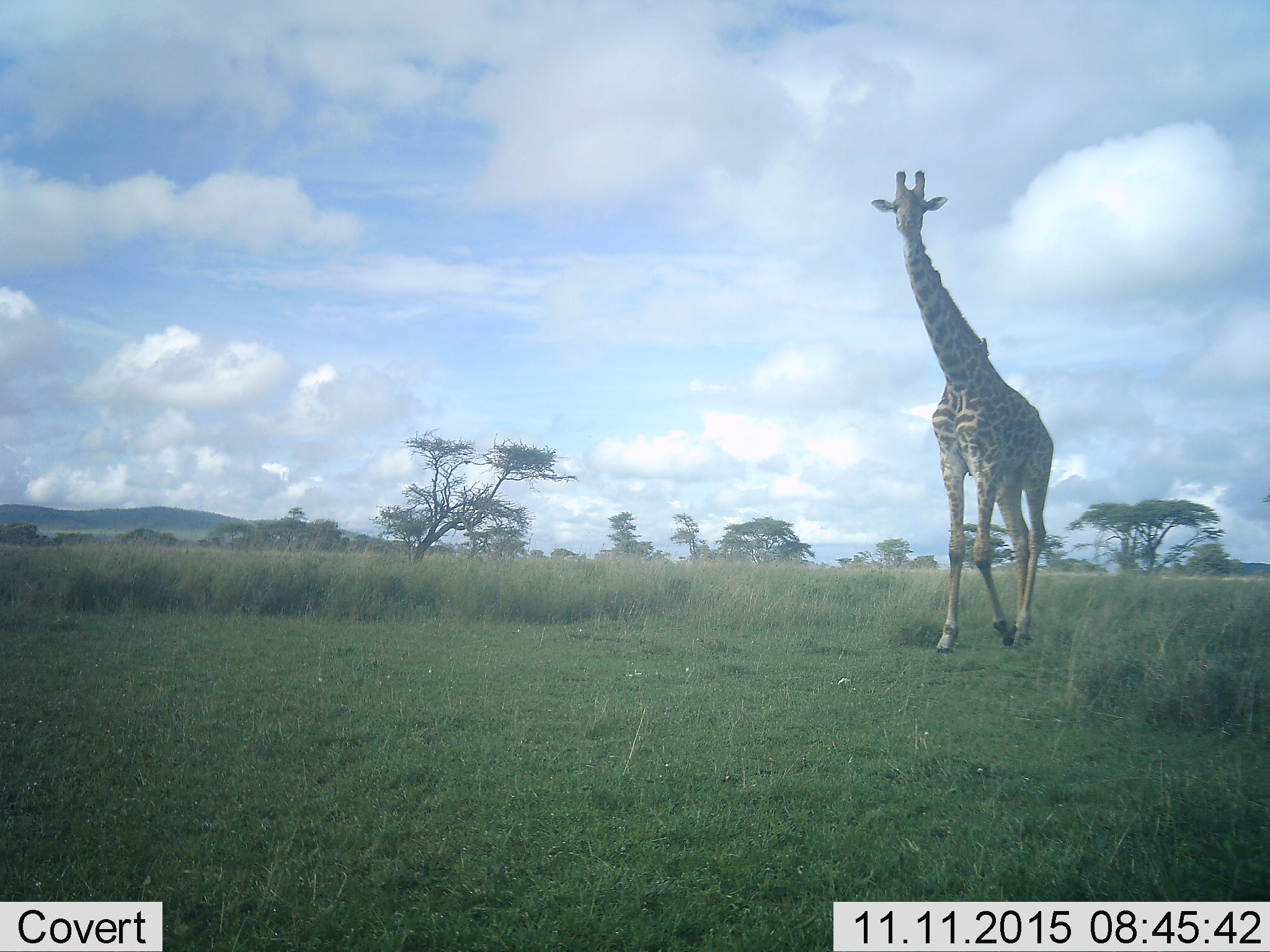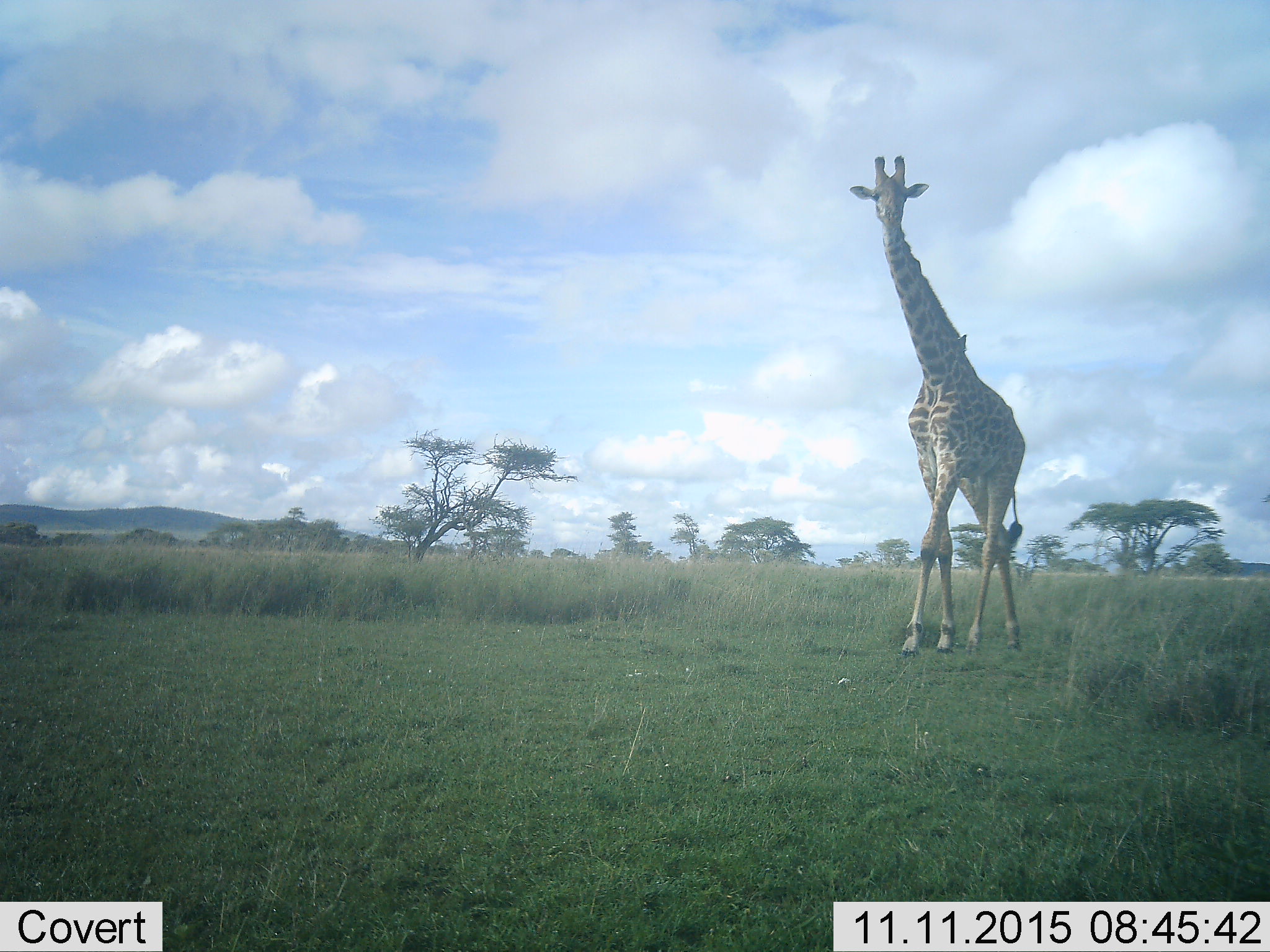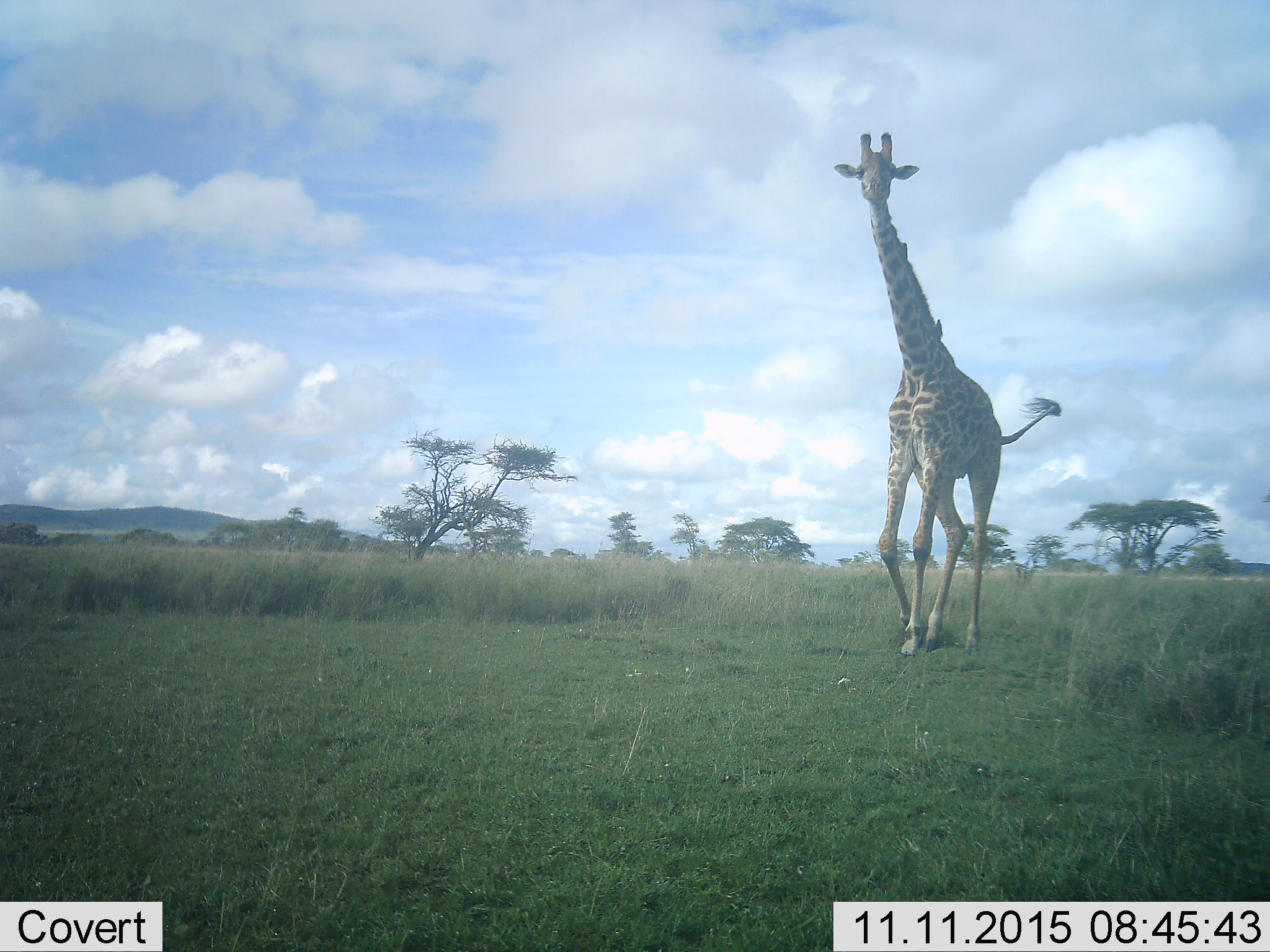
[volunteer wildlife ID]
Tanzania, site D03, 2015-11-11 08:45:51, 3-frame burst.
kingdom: Animalia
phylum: Chordata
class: Mammalia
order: Artiodactyla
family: Giraffidae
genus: Giraffa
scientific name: Giraffa camelopardalis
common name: giraffe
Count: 1.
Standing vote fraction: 11%.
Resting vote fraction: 0%.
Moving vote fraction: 89%.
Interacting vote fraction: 0%.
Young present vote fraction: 0%.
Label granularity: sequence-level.